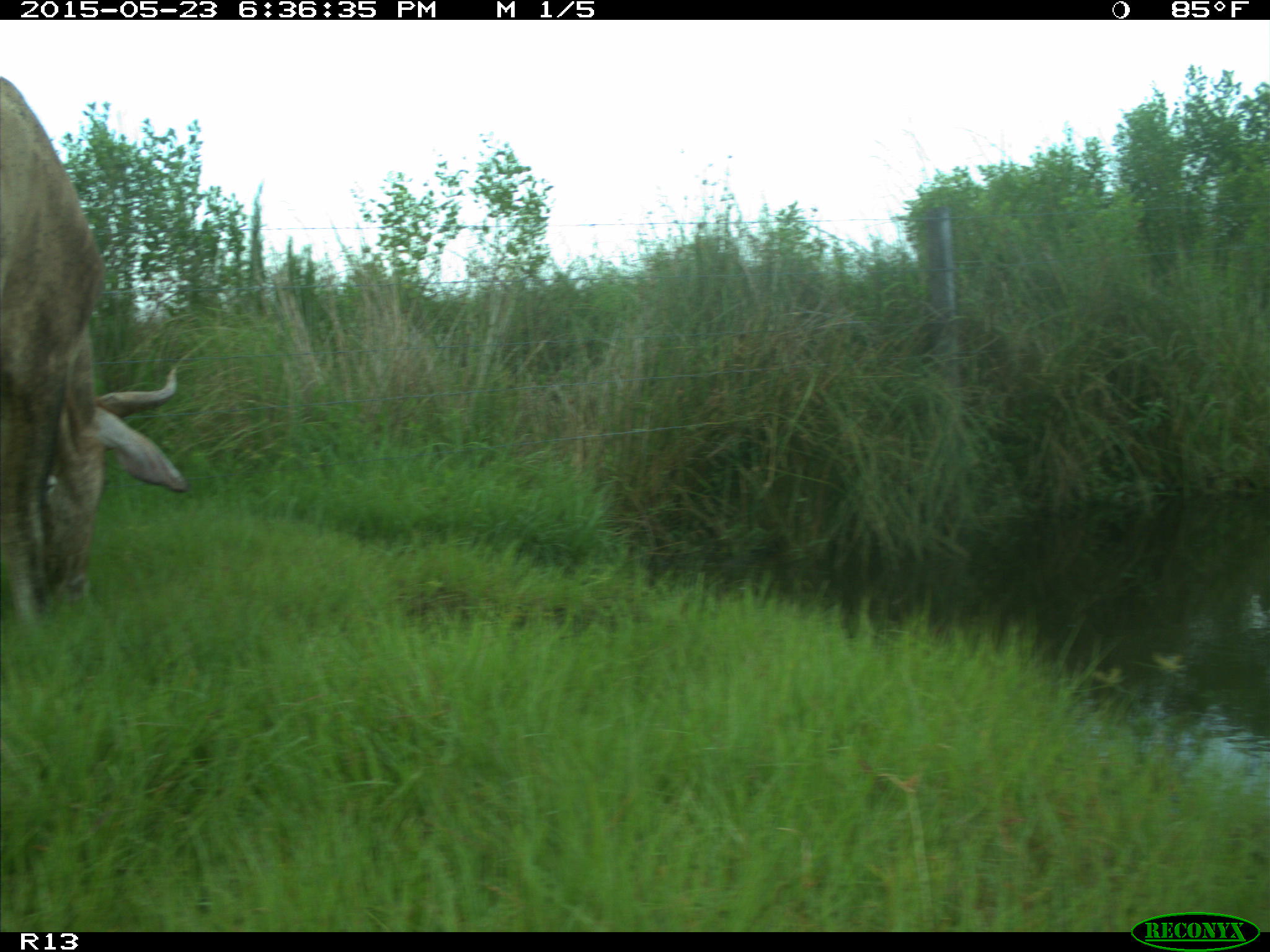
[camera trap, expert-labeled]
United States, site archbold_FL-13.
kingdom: Animalia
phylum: Chordata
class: Mammalia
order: Artiodactyla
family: Bovidae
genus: Bos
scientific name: Bos taurus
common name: domestic cow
Bos taurus (domestic cow).